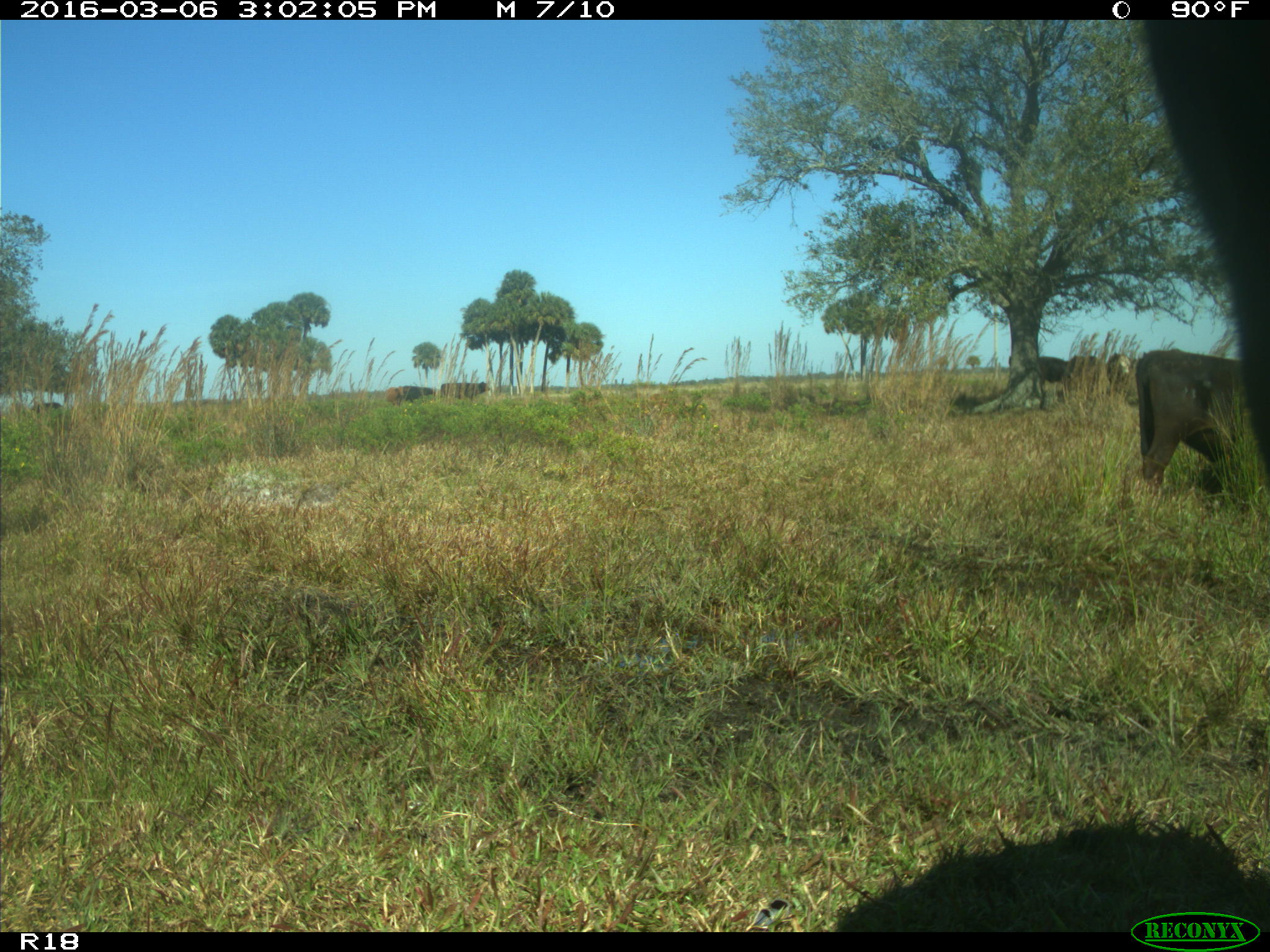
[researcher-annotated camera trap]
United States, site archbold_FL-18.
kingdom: Animalia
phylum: Chordata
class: Mammalia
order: Artiodactyla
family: Bovidae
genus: Bos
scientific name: Bos taurus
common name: domestic cow